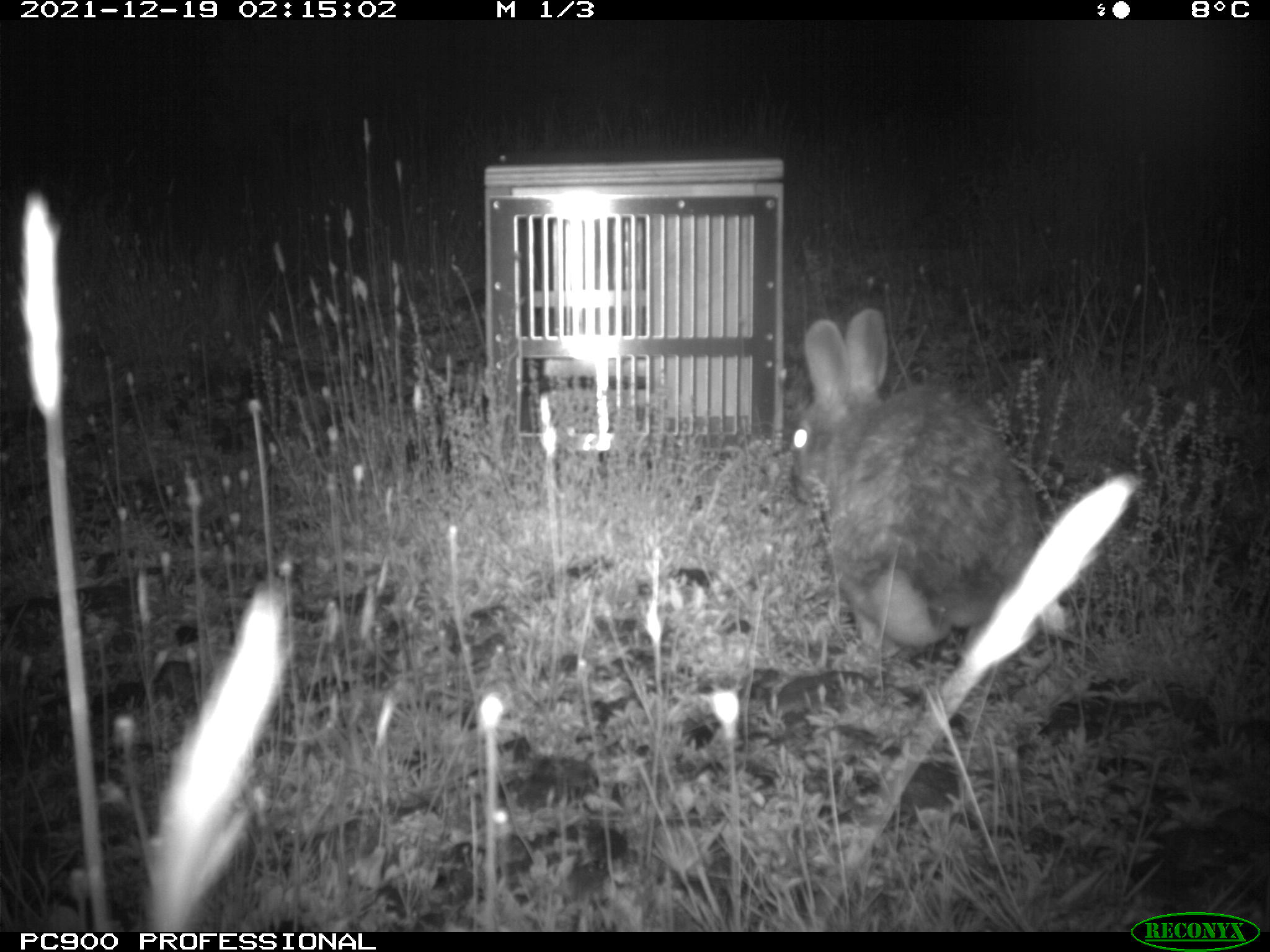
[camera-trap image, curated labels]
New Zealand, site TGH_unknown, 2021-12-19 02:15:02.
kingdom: Animalia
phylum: Chordata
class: Mammalia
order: Lagomorpha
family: Leporidae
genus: Oryctolagus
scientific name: Oryctolagus cuniculus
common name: european rabbit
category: rabbit